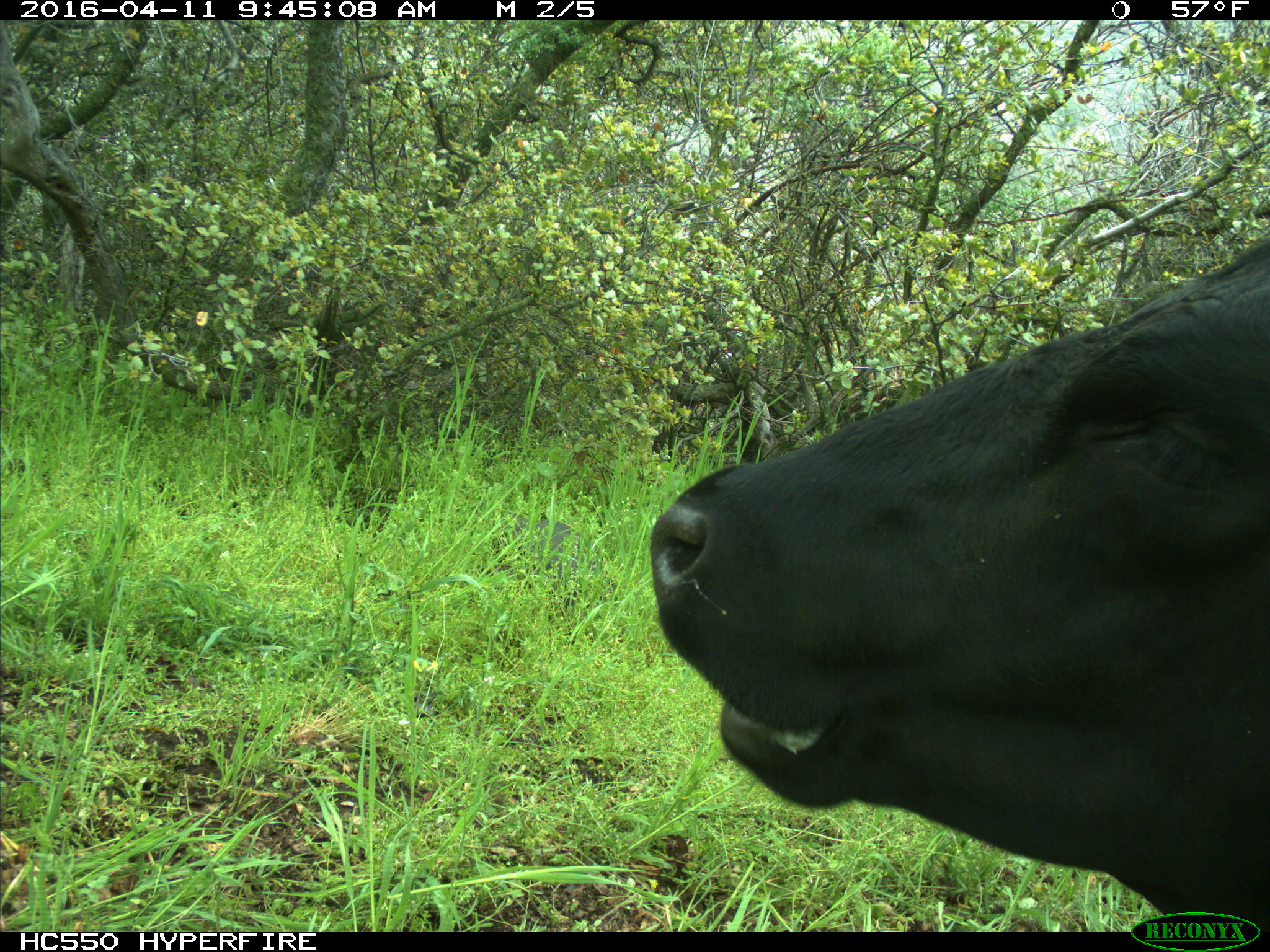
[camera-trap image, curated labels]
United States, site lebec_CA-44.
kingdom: Animalia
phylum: Chordata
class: Mammalia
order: Artiodactyla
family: Bovidae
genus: Bos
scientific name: Bos taurus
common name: domestic cow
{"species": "Bos taurus (domestic cow)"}